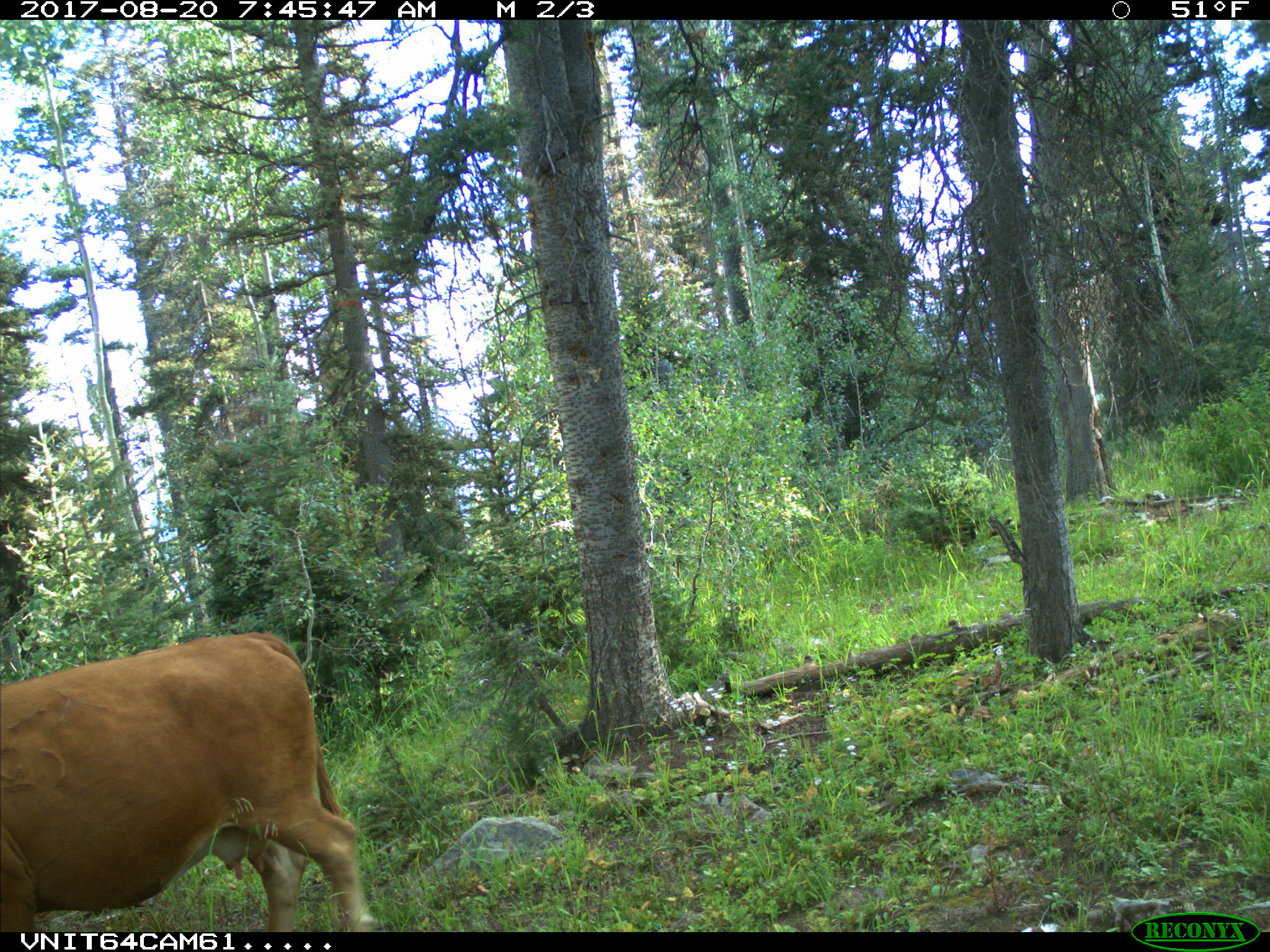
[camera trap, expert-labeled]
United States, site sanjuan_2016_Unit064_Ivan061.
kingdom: Animalia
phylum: Chordata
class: Mammalia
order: Artiodactyla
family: Bovidae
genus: Bos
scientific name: Bos taurus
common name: domestic cow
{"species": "Bos taurus (domestic cow)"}